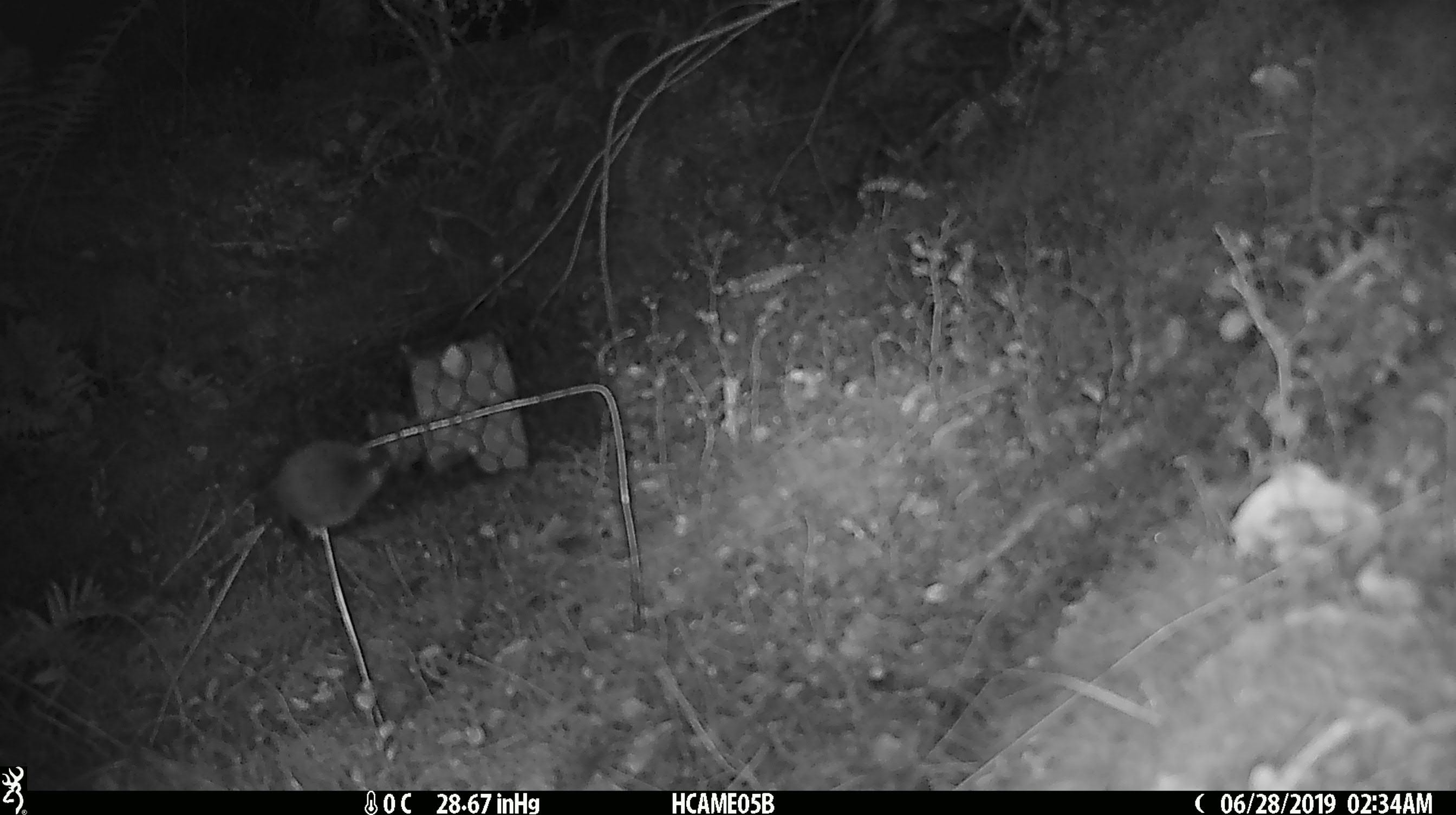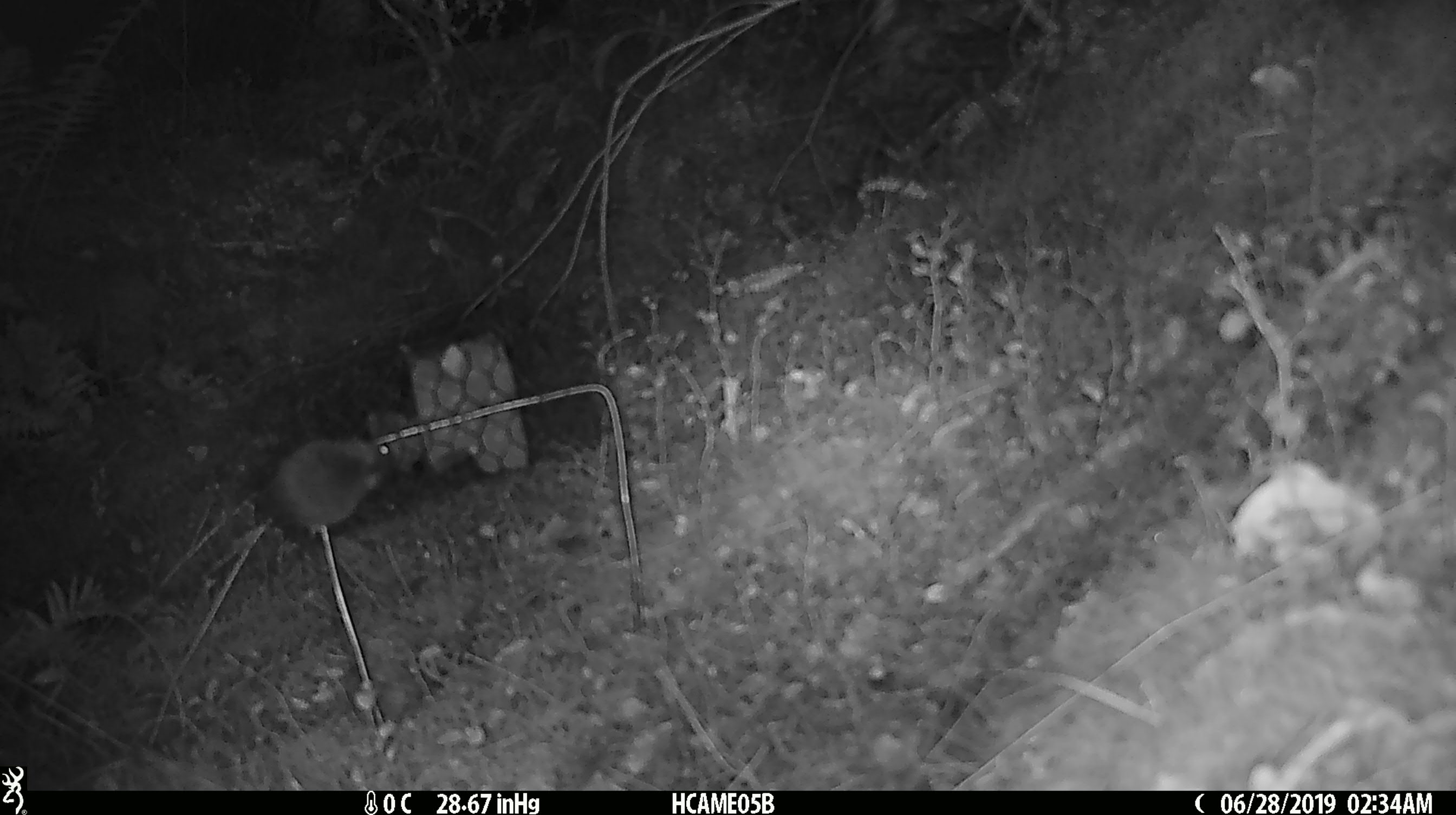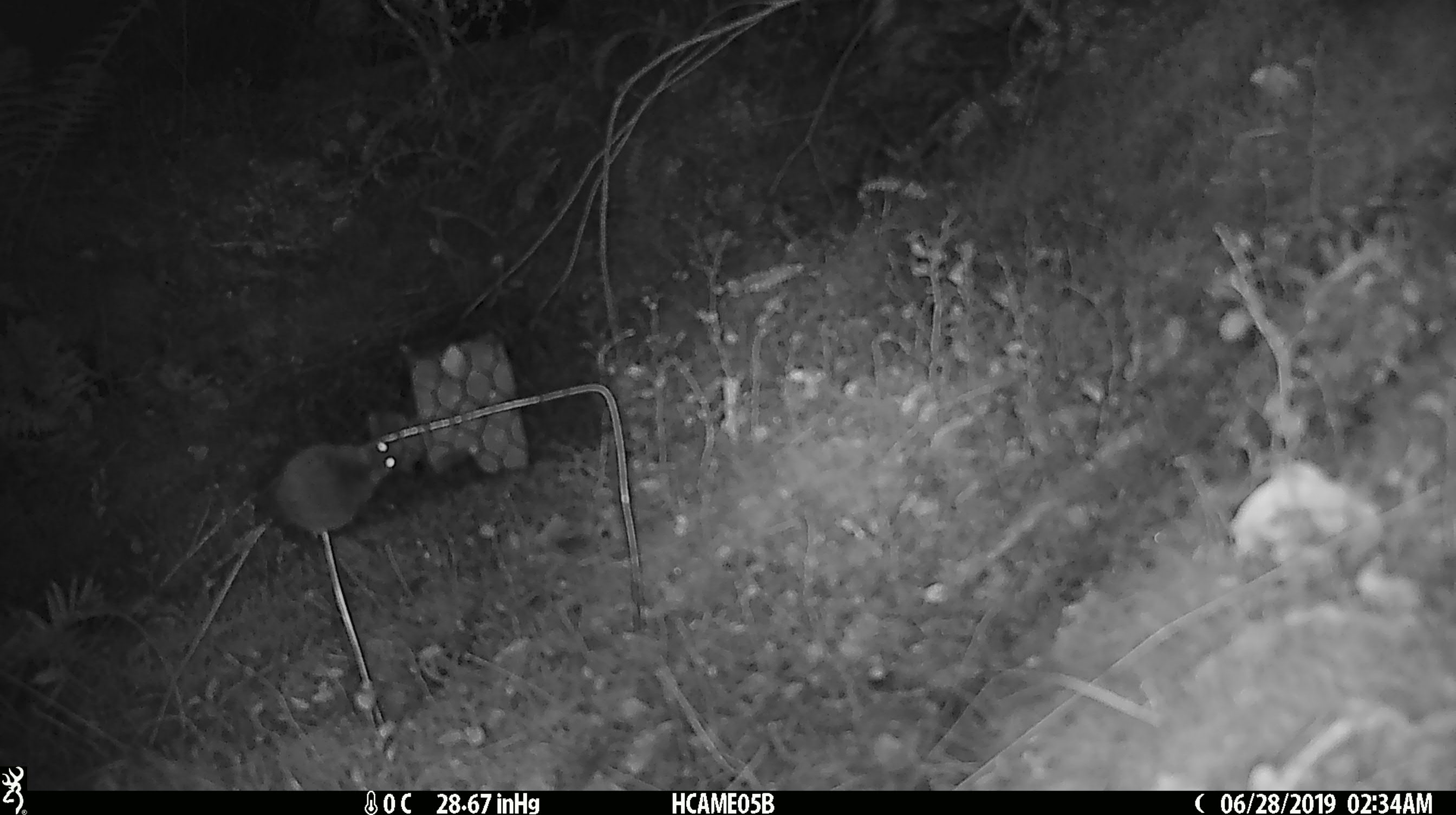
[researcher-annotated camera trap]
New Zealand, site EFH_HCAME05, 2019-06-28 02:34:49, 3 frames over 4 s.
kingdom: Animalia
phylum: Chordata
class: Mammalia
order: Rodentia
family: Muridae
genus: Mus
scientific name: Mus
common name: mouse